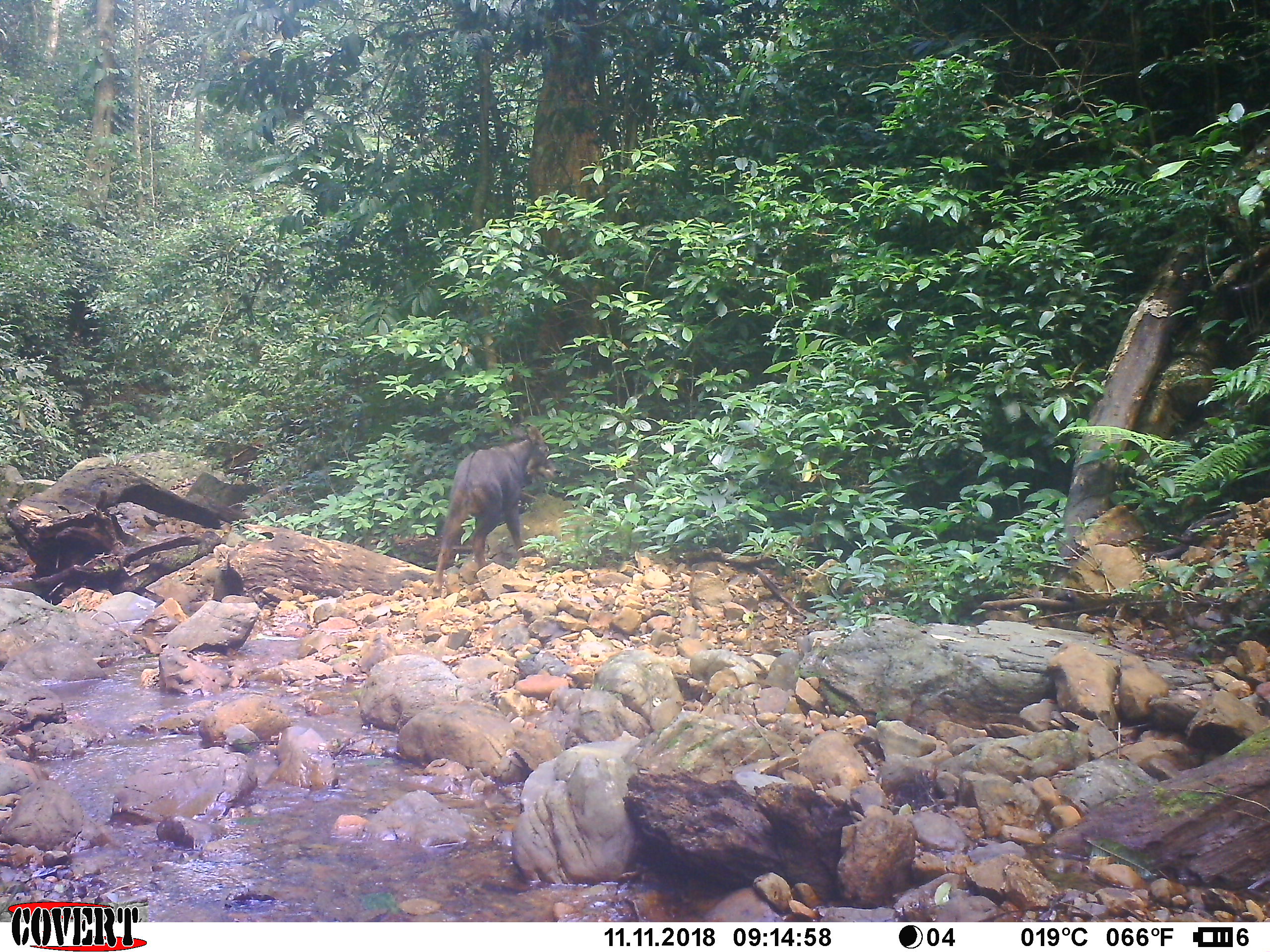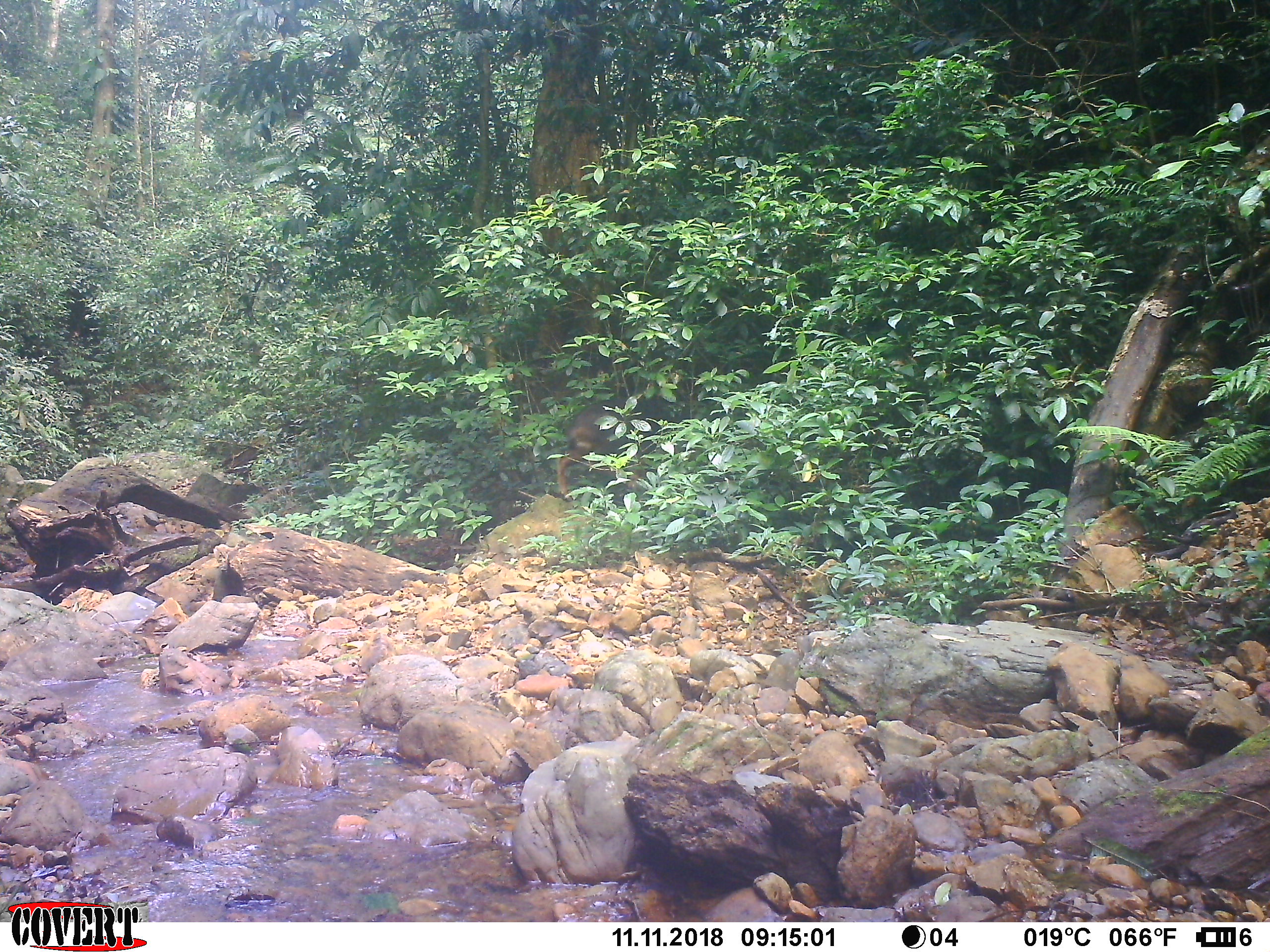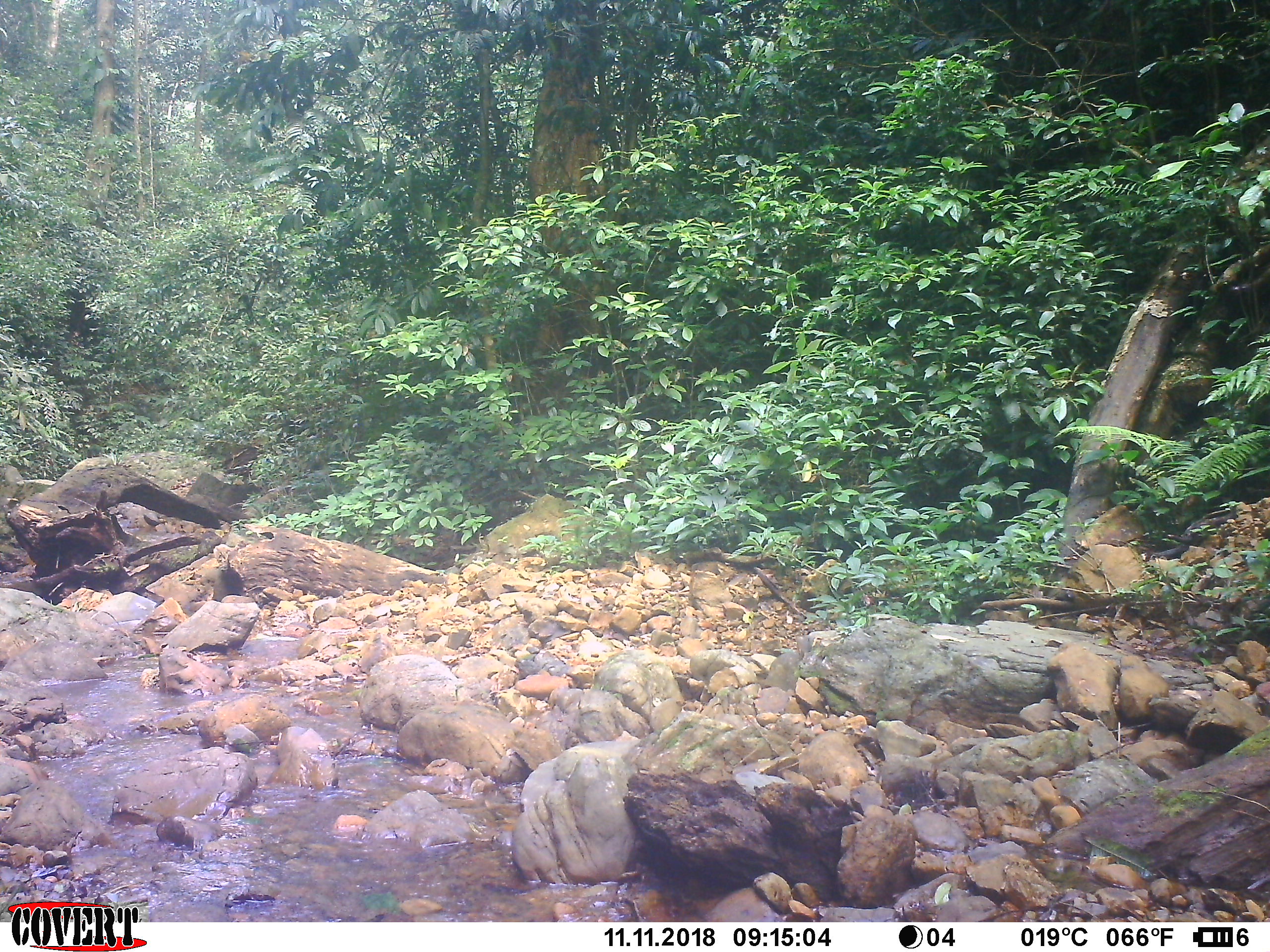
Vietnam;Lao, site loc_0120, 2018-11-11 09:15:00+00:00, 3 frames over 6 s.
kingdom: Animalia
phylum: Chordata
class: Mammalia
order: Artiodactyla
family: Bovidae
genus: Capricornis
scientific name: Capricornis sumatraensis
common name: chinese serow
Chinese serow (Capricornis sumatraensis). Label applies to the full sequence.